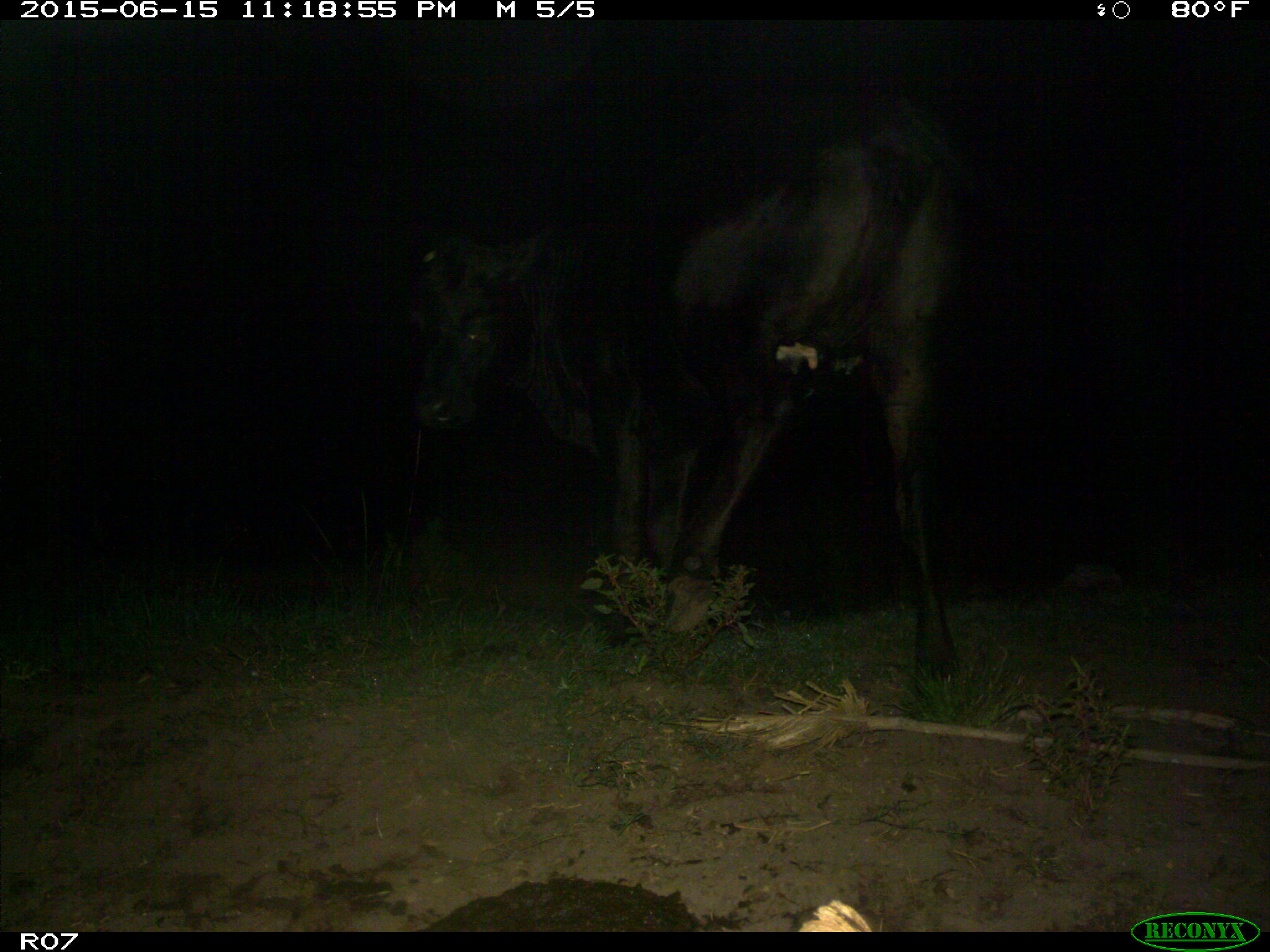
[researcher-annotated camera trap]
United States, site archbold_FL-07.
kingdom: Animalia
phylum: Chordata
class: Mammalia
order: Artiodactyla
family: Bovidae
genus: Bos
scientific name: Bos taurus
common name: domestic cow